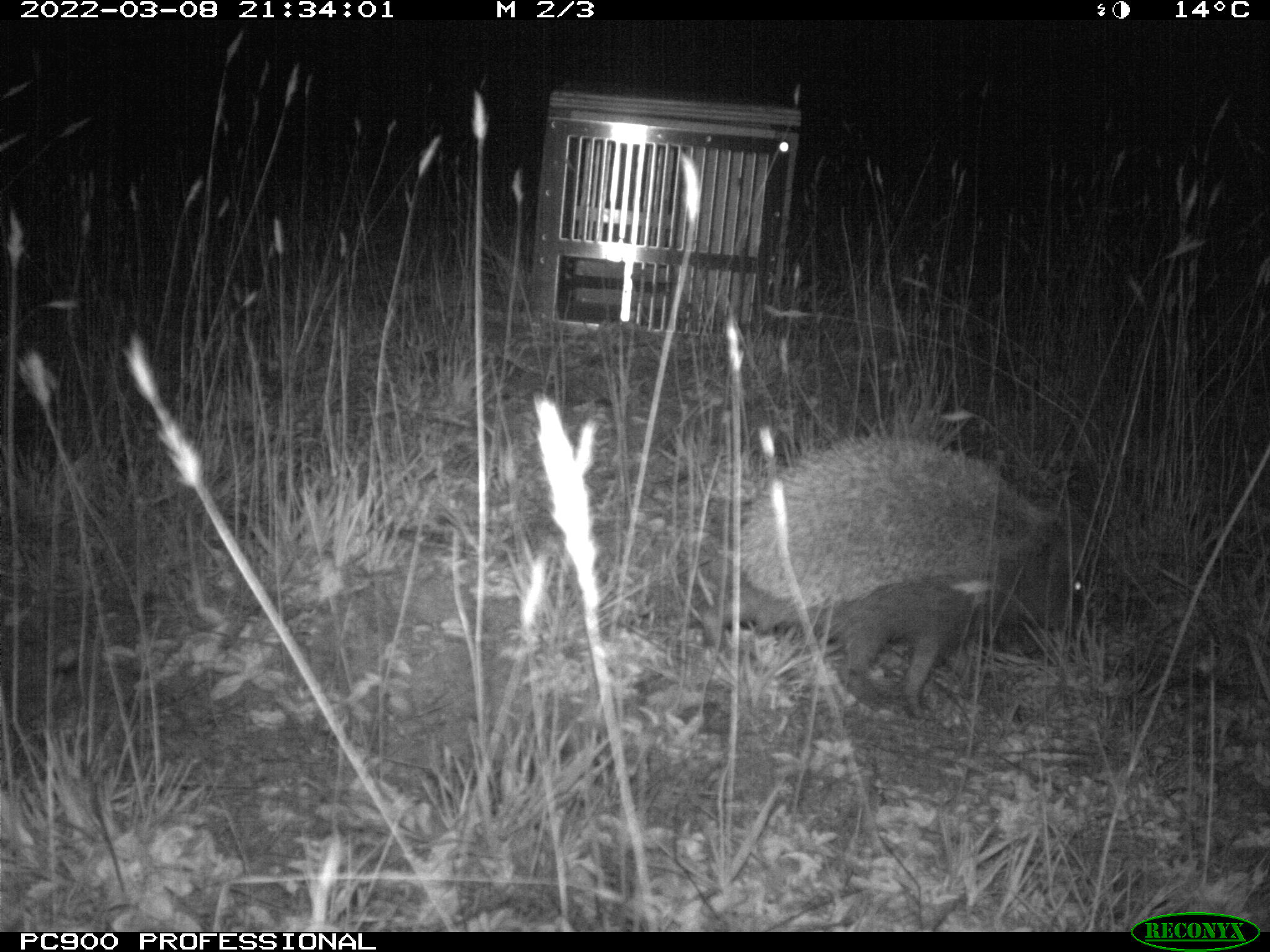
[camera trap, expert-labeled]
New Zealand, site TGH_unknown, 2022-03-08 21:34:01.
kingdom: Animalia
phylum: Chordata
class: Mammalia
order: Eulipotyphla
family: Erinaceidae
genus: Erinaceus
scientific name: Erinaceus europaeus europaeus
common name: european hedgehog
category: hedgehog